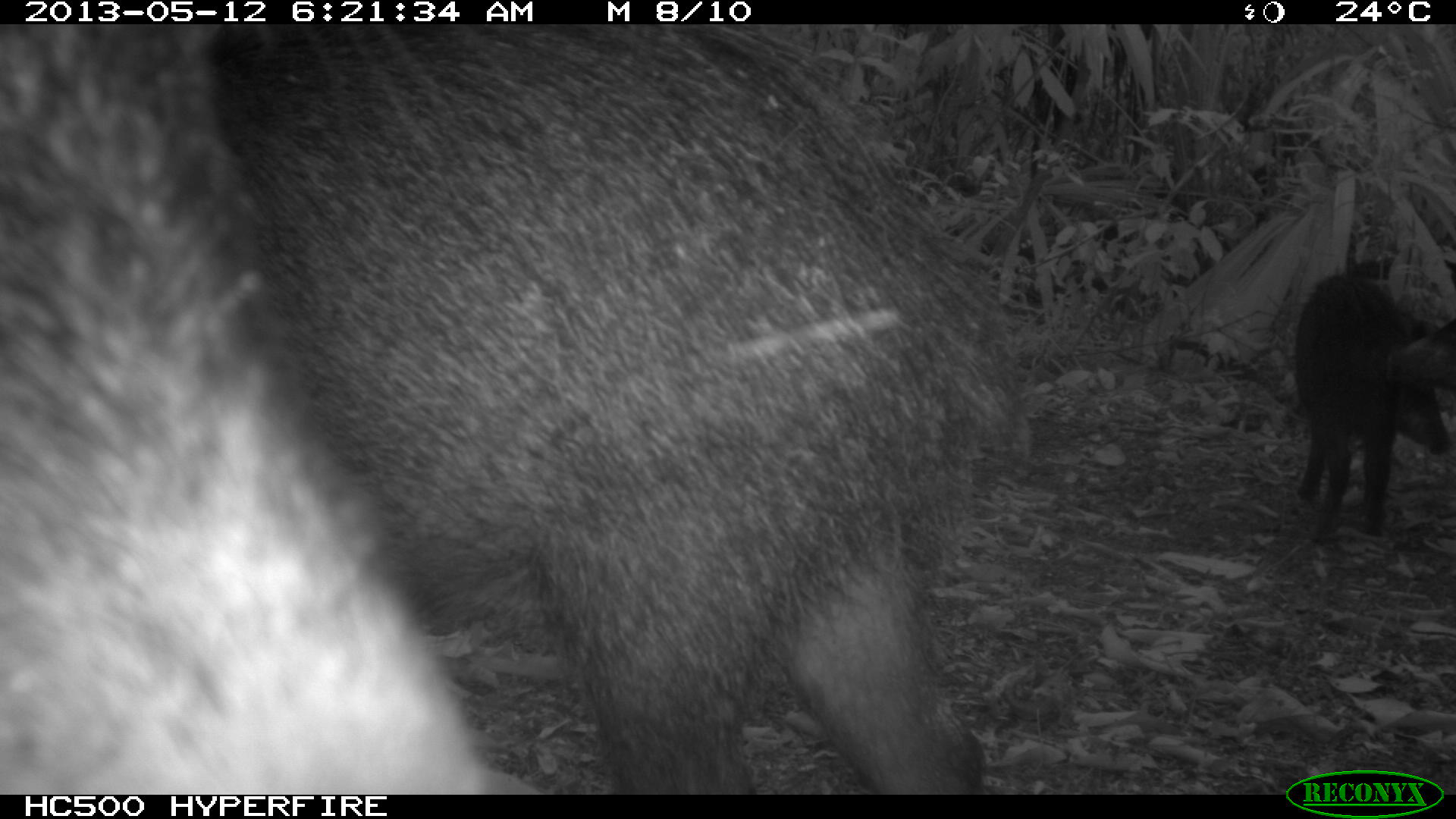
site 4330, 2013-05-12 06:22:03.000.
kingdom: Animalia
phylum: Chordata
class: Mammalia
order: Artiodactyla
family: Tayassuidae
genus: Tayassu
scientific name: Tayassu pecari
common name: white-lipped peccary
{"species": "Tayassu pecari (white-lipped peccary)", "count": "5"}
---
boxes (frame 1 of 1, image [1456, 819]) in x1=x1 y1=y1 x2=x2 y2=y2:
tayassu pecari: x1=0 y1=25 x2=1030 y2=790; x1=1294 y1=272 x2=1454 y2=544; x1=1381 y1=315 x2=1456 y2=387; x1=1341 y1=257 x2=1455 y2=286